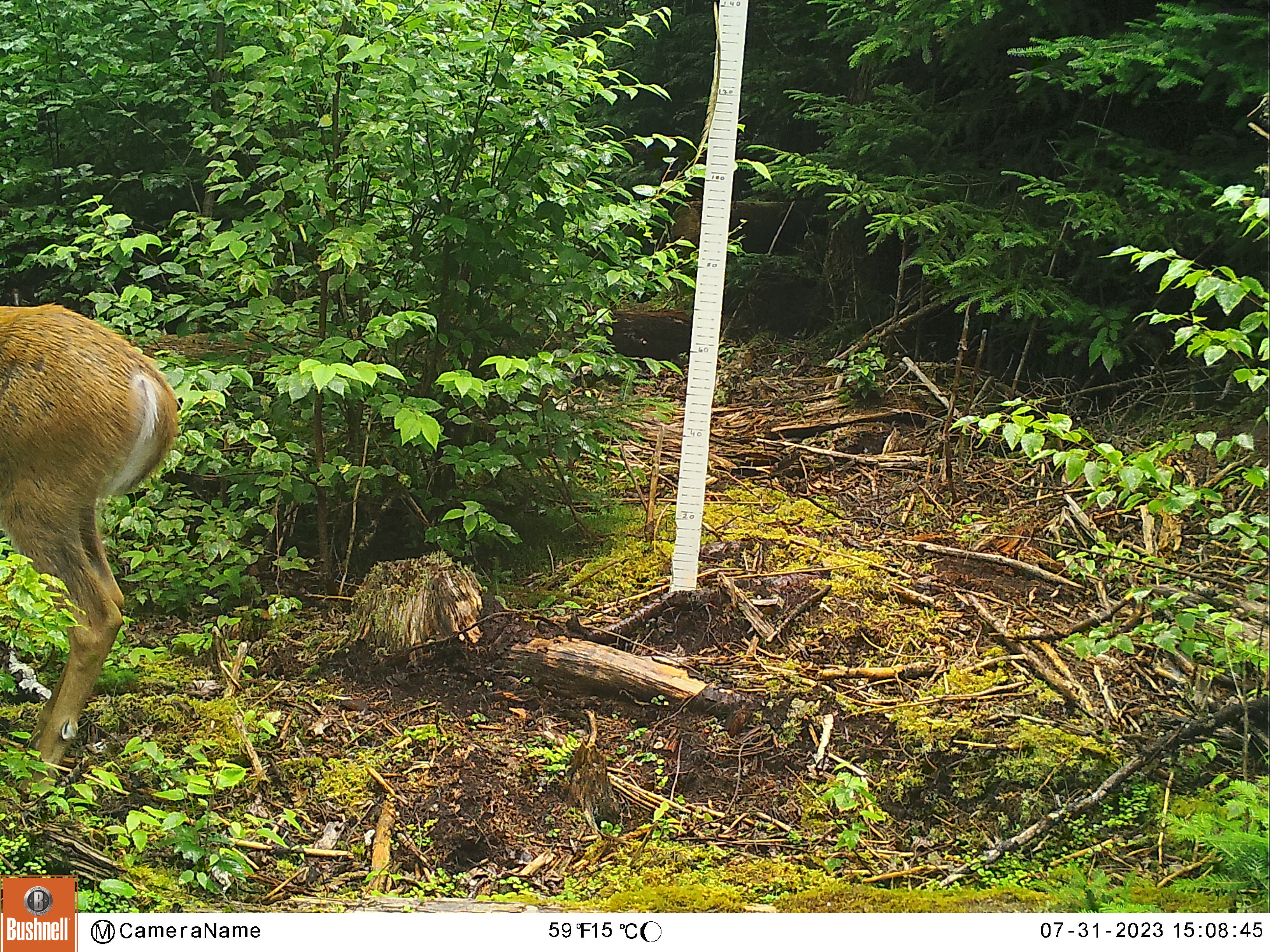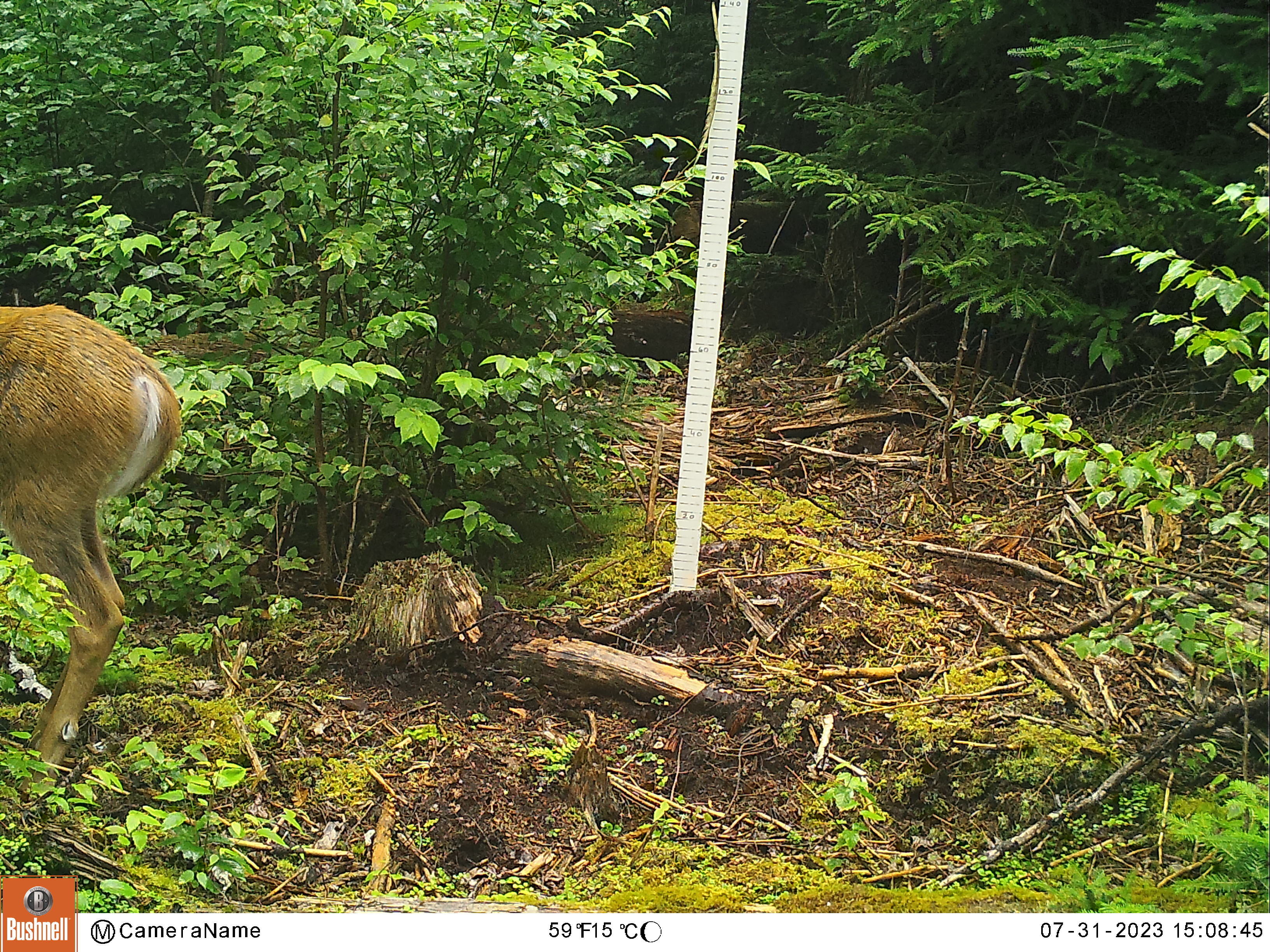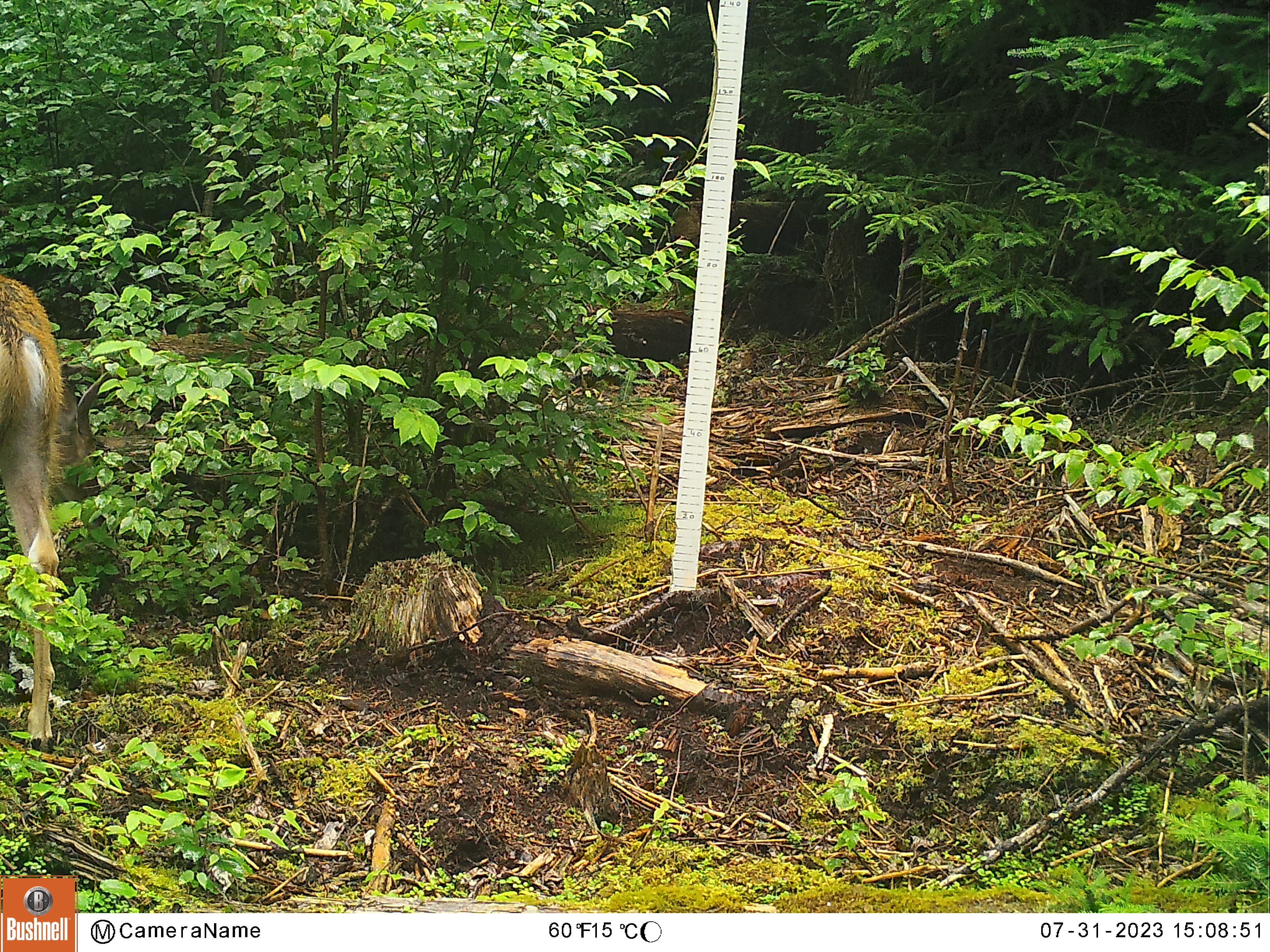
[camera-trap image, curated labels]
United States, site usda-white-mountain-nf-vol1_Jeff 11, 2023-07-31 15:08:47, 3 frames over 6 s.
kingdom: Animalia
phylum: Chordata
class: Mammalia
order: Artiodactyla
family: Cervidae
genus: Odocoileus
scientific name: Odocoileus virginianus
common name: white-tailed deer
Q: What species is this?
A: White-tailed deer (Odocoileus virginianus).